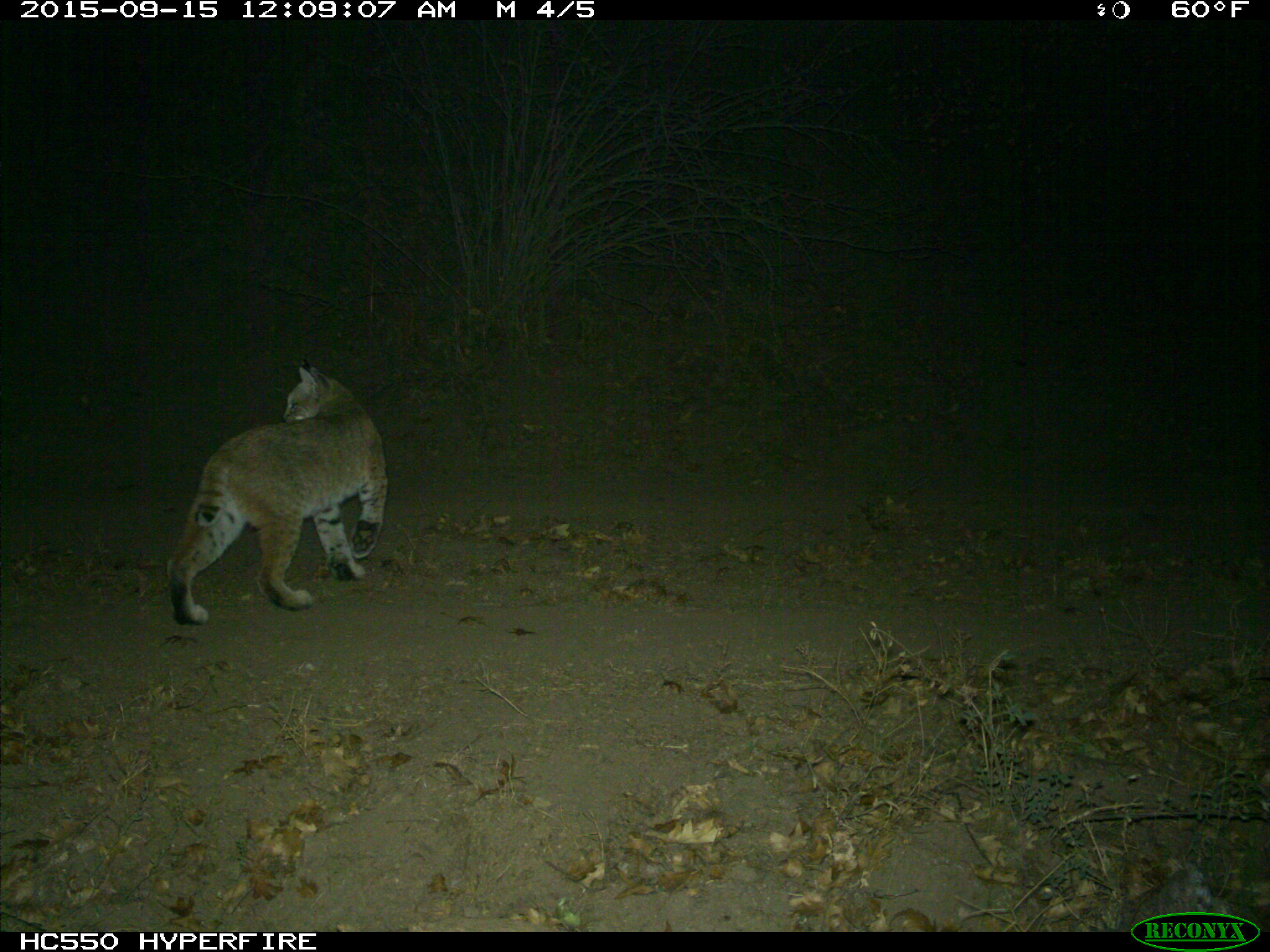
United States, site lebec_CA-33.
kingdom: Animalia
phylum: Chordata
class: Mammalia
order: Carnivora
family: Felidae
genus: Lynx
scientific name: Lynx rufus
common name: bobcat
Lynx rufus (bobcat).